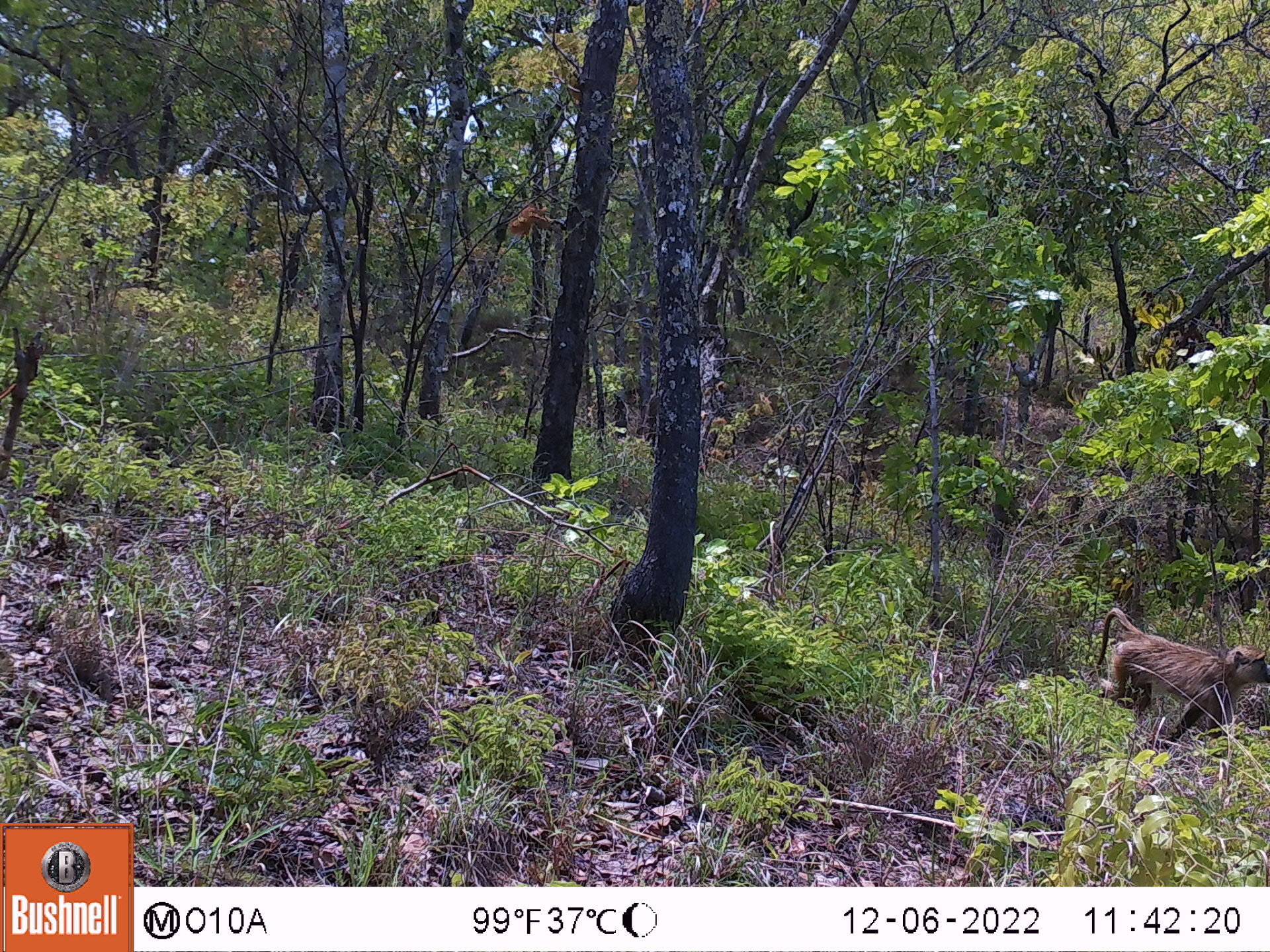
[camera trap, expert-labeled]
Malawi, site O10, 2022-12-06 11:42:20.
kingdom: Animalia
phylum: Chordata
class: Mammalia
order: Primates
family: Cercopithecidae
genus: Papio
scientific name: Papio cynocephalus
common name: yellow baboon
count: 1